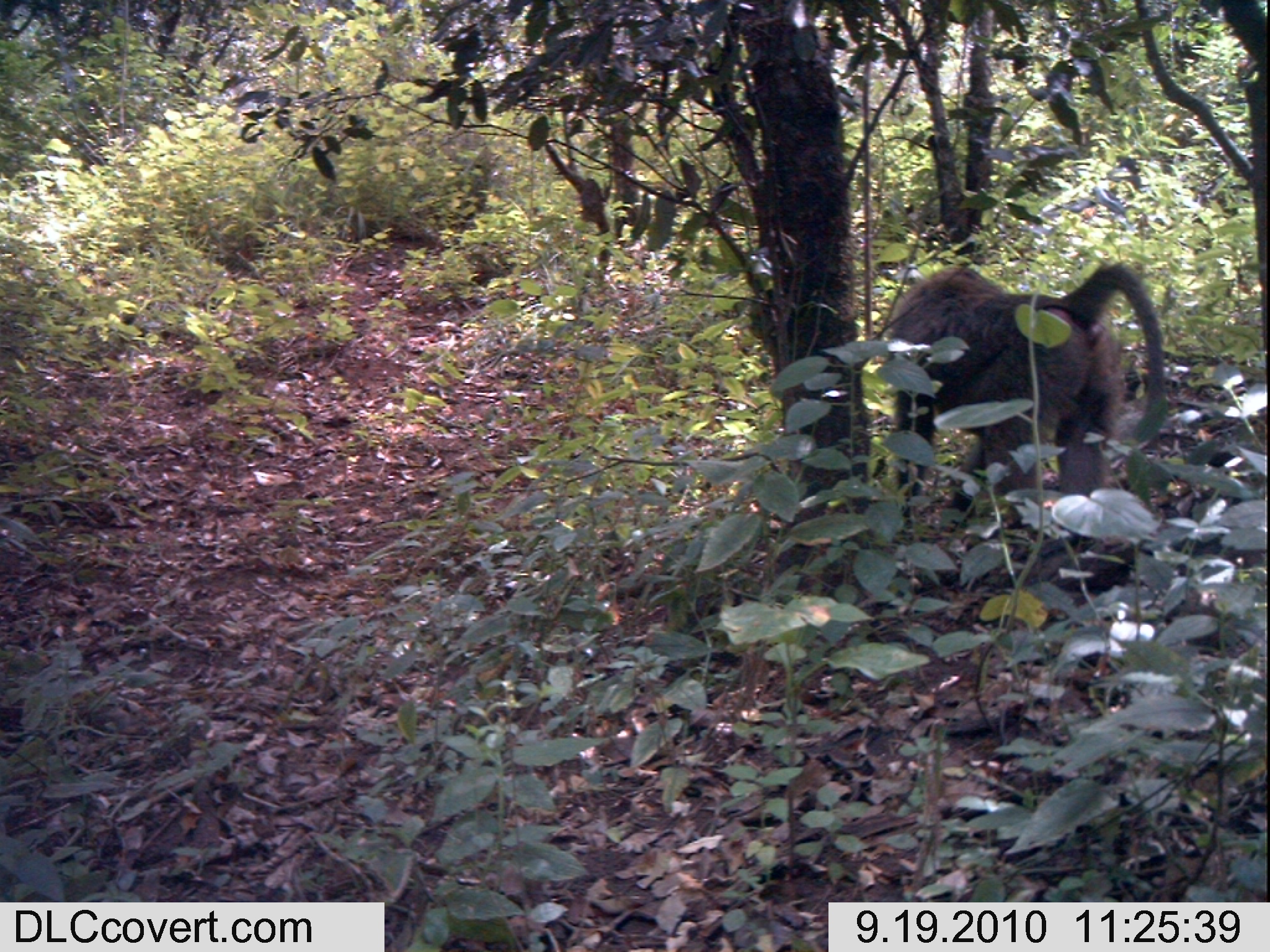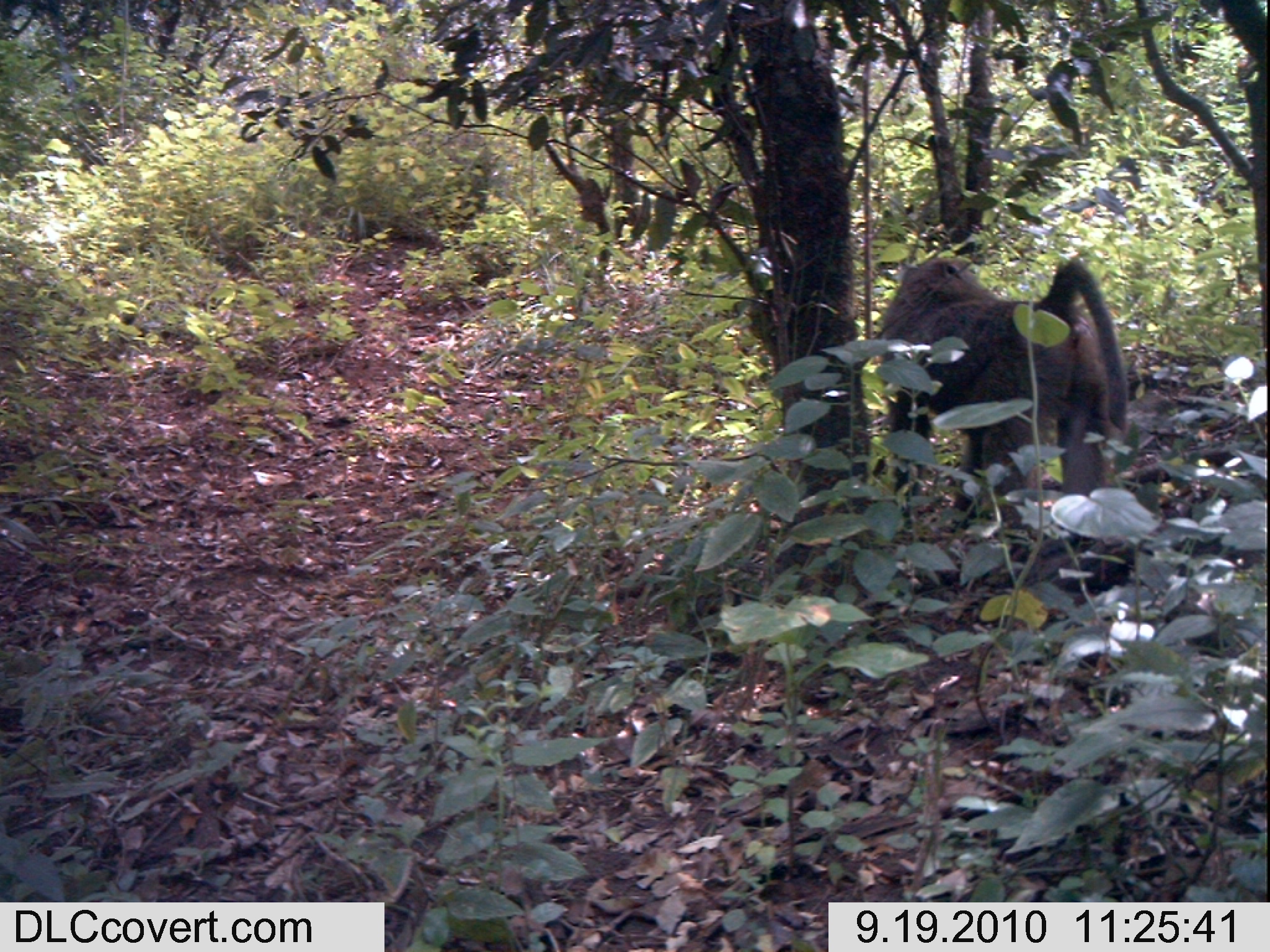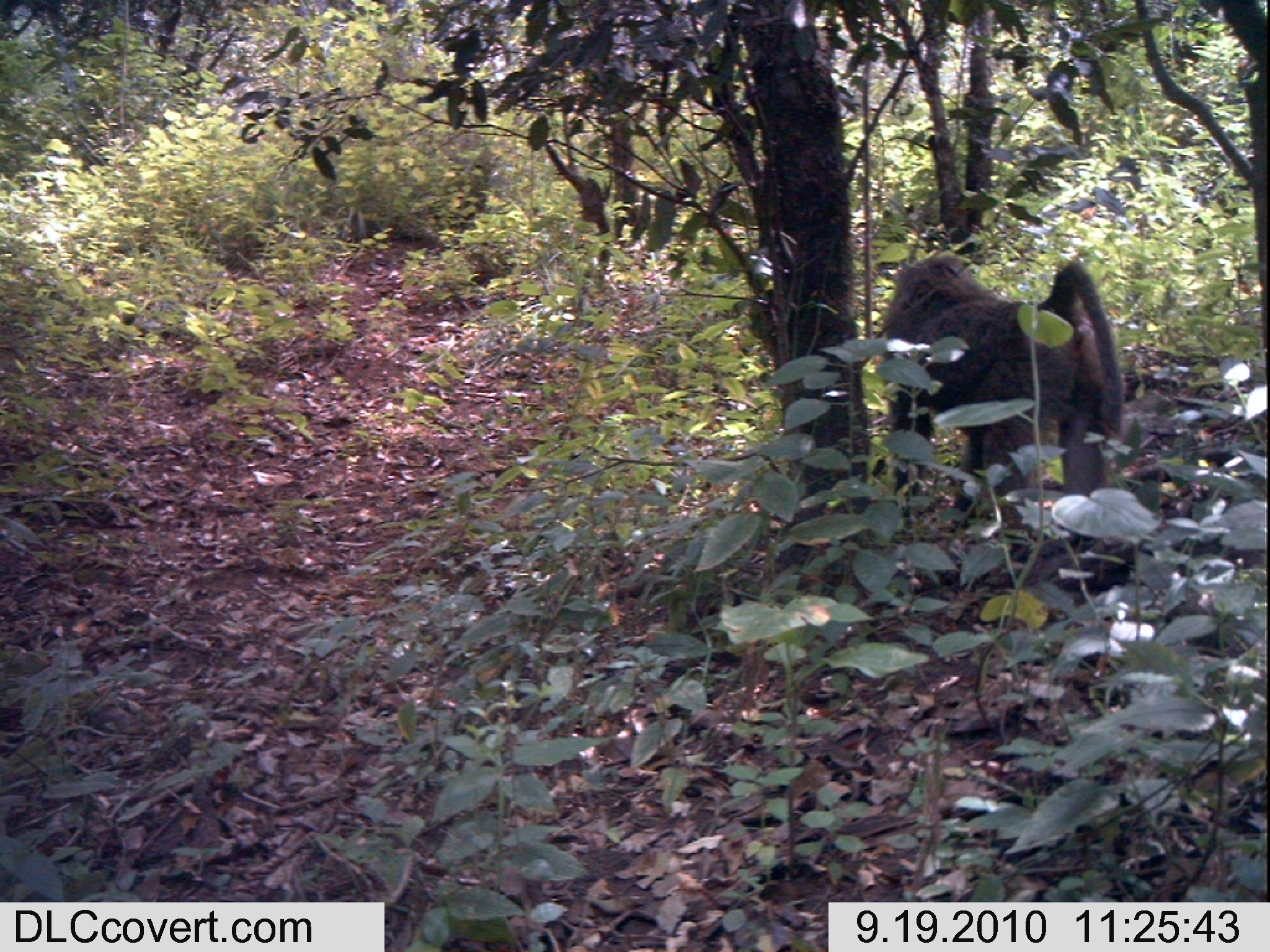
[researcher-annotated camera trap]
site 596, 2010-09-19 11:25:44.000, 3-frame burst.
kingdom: Animalia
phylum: Chordata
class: Mammalia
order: Primates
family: Cercopithecidae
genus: Papio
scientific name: Papio anubis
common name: olive baboon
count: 1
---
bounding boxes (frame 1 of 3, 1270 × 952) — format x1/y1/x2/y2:
papio anubis: 873/257/1171/562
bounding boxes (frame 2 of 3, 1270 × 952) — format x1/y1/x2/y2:
papio anubis: 873/248/1132/585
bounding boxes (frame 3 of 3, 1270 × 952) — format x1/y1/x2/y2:
papio anubis: 873/248/1132/562